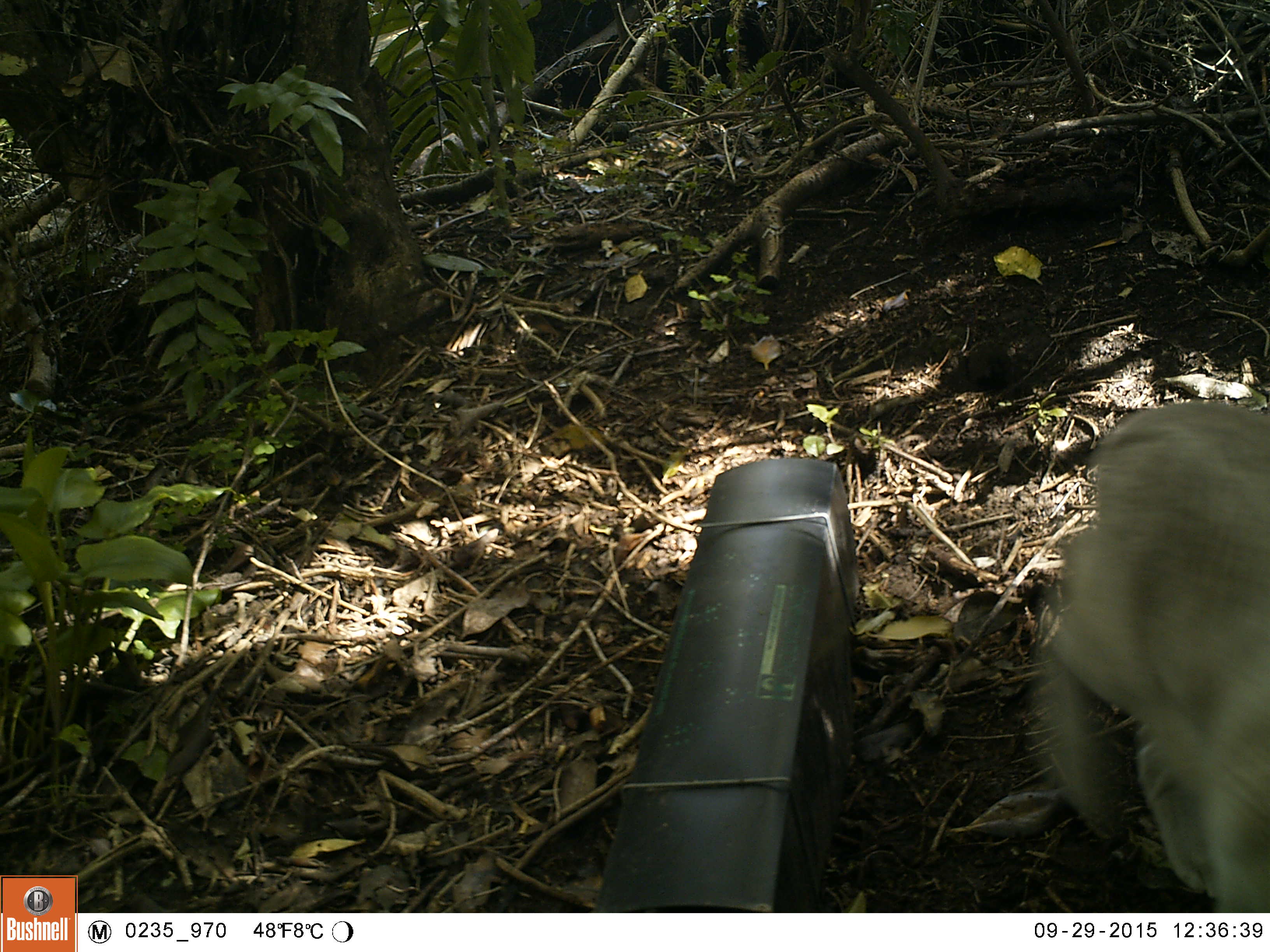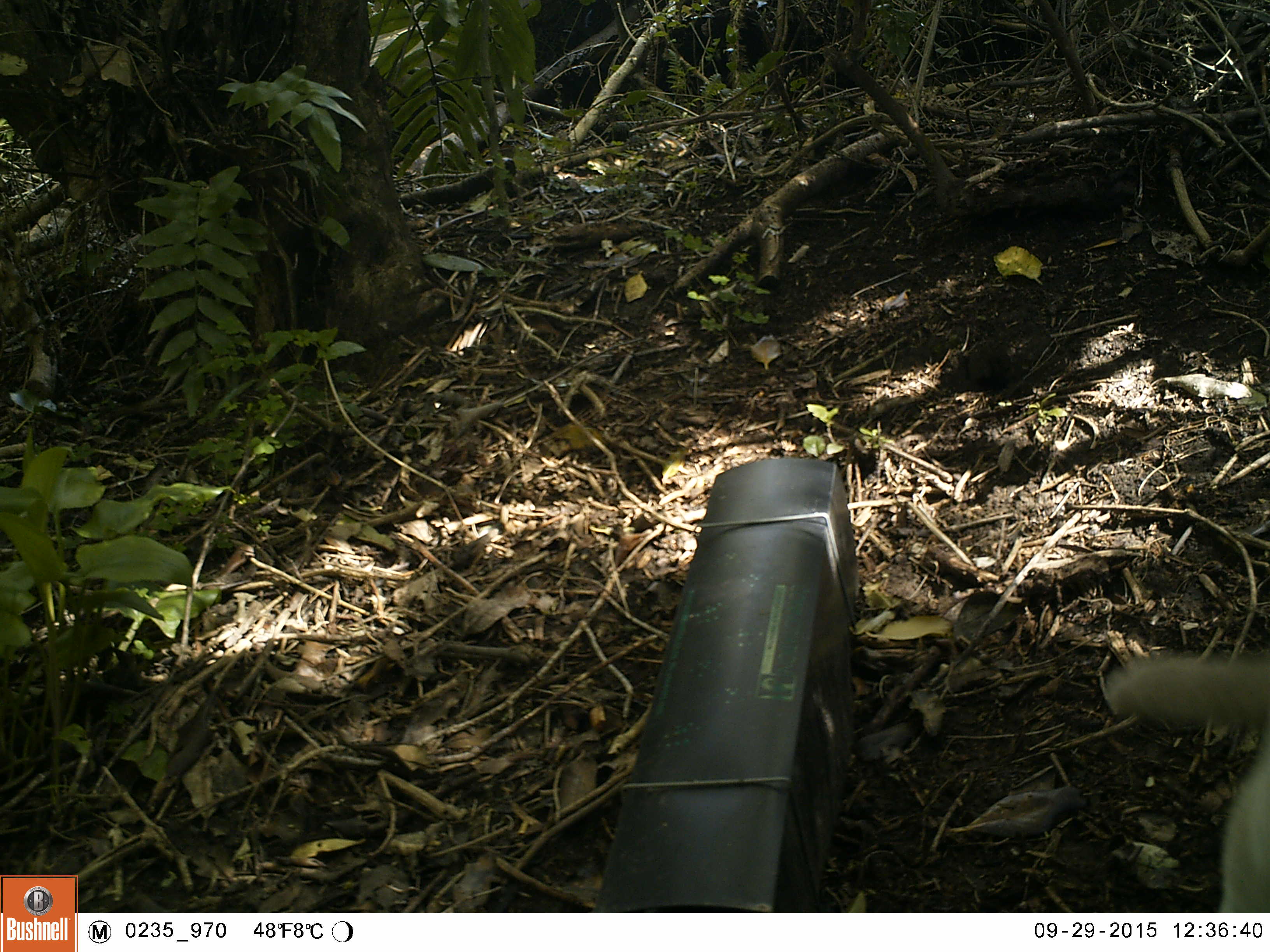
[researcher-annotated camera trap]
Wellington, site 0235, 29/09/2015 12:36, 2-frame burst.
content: unidentified animal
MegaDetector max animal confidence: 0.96